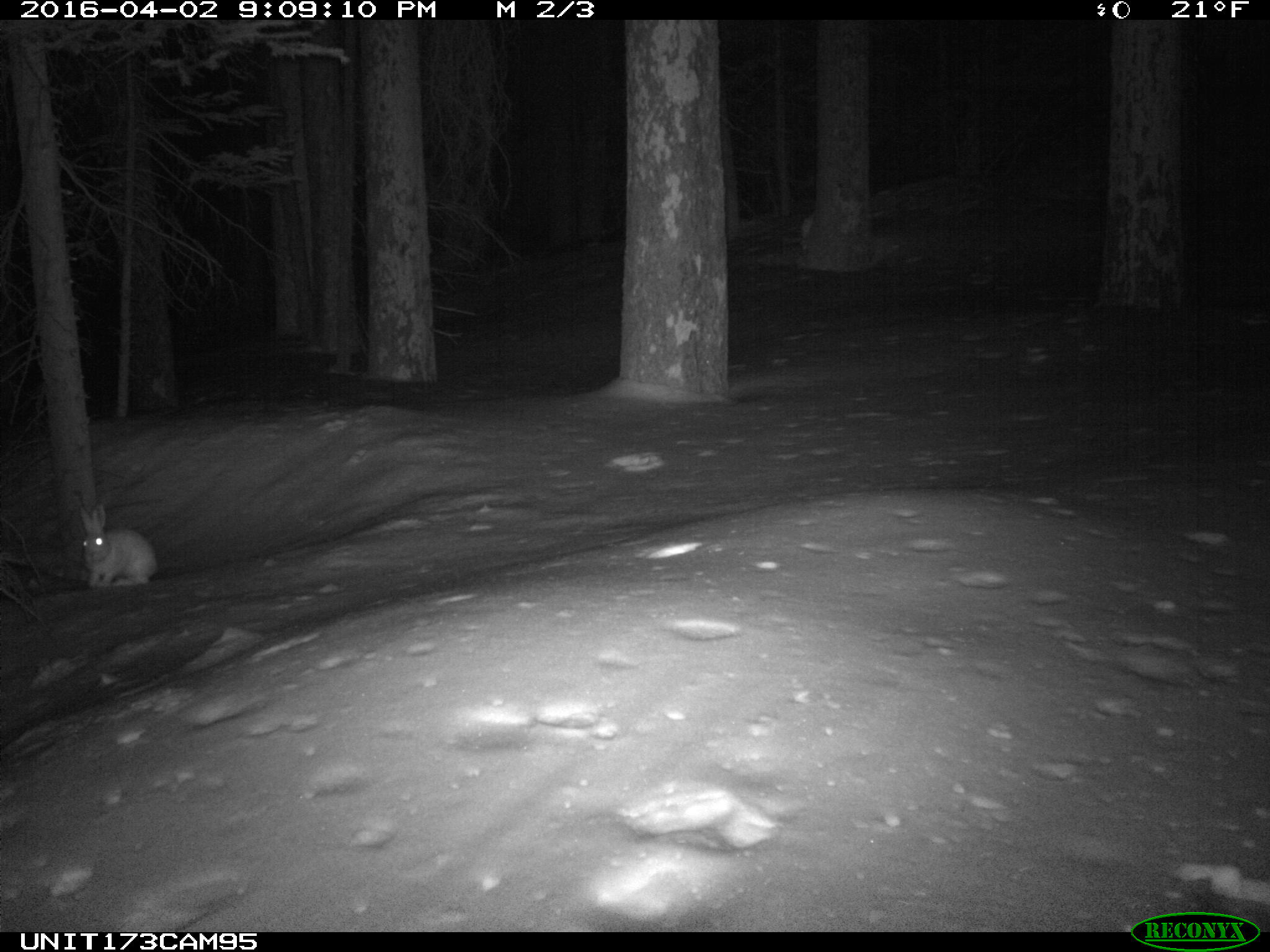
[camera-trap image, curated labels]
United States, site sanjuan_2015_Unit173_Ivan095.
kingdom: Animalia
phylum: Chordata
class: Mammalia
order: Lagomorpha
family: Leporidae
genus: Lepus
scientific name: Lepus americanus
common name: snowshoe hare